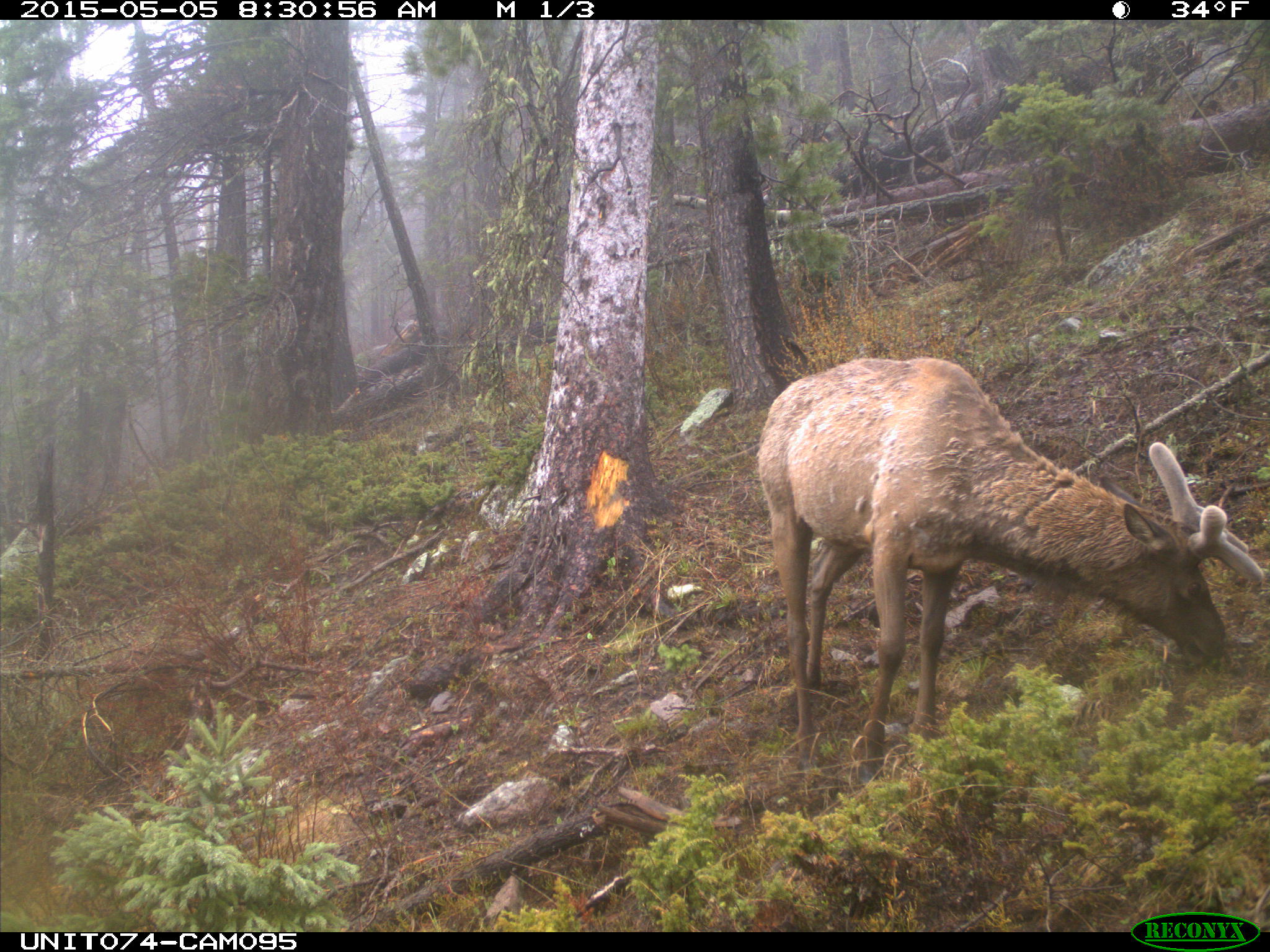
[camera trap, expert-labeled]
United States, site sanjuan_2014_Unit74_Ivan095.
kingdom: Animalia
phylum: Chordata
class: Mammalia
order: Artiodactyla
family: Cervidae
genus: Cervus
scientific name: Cervus elaphus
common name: red deer